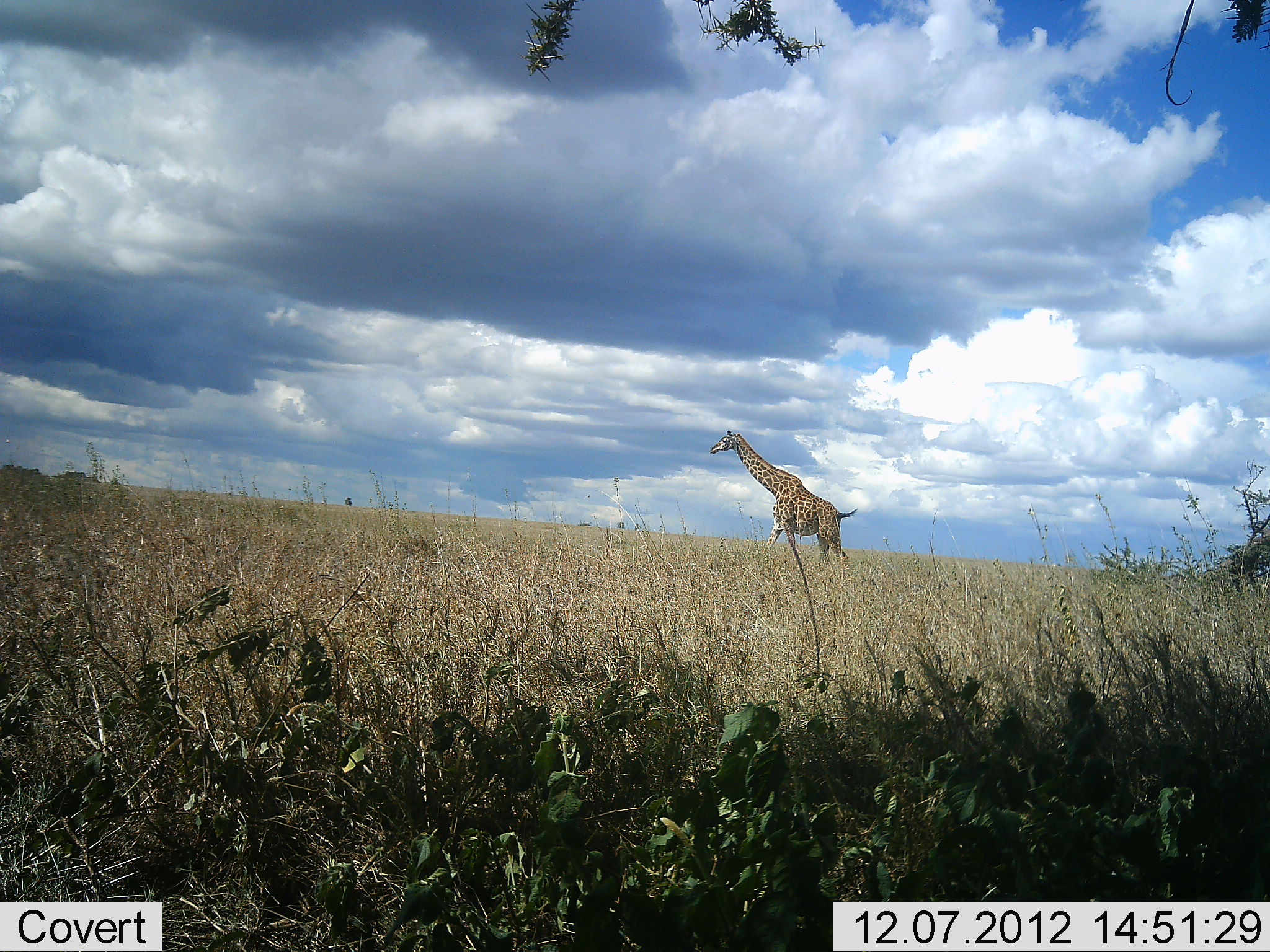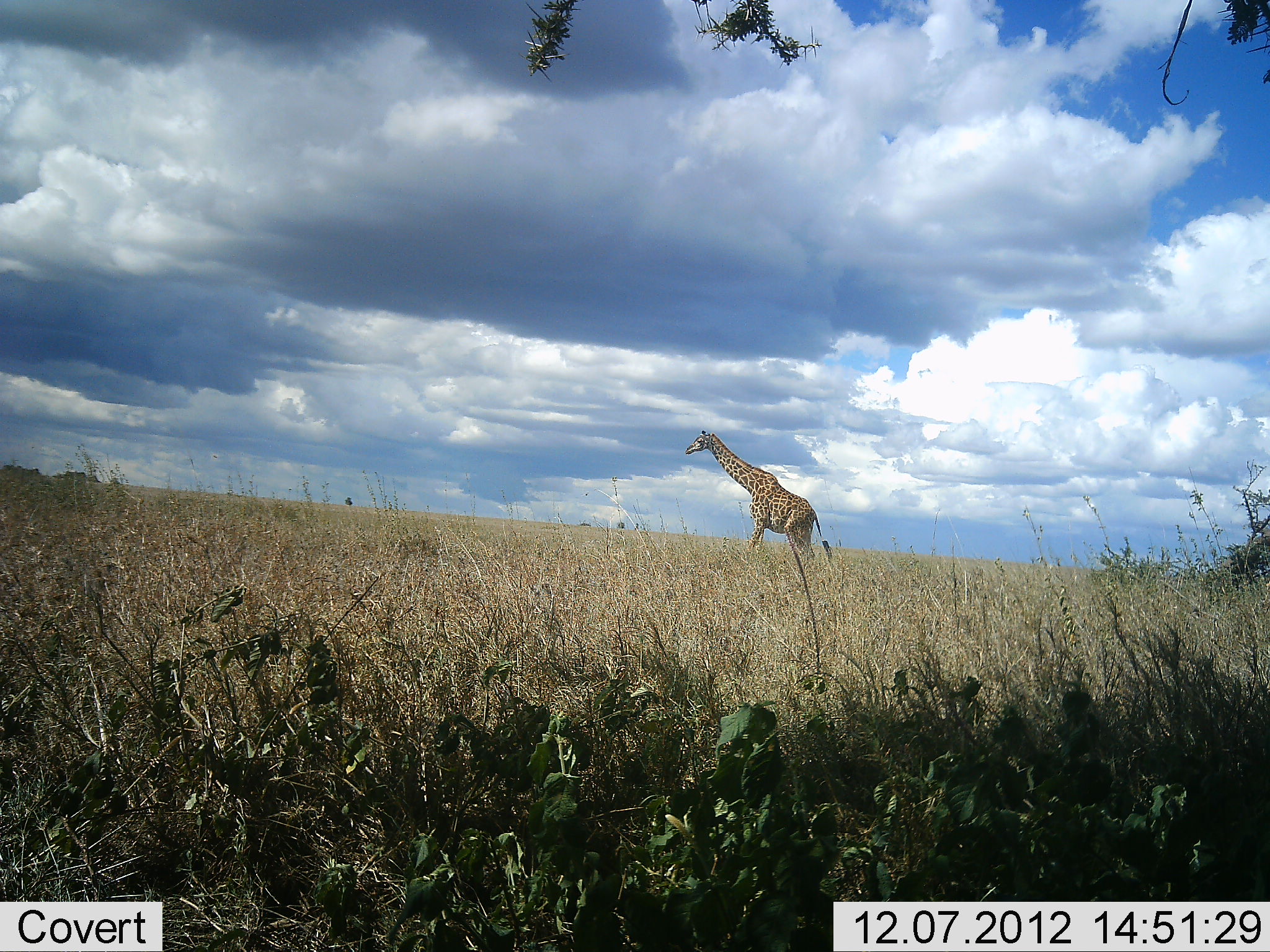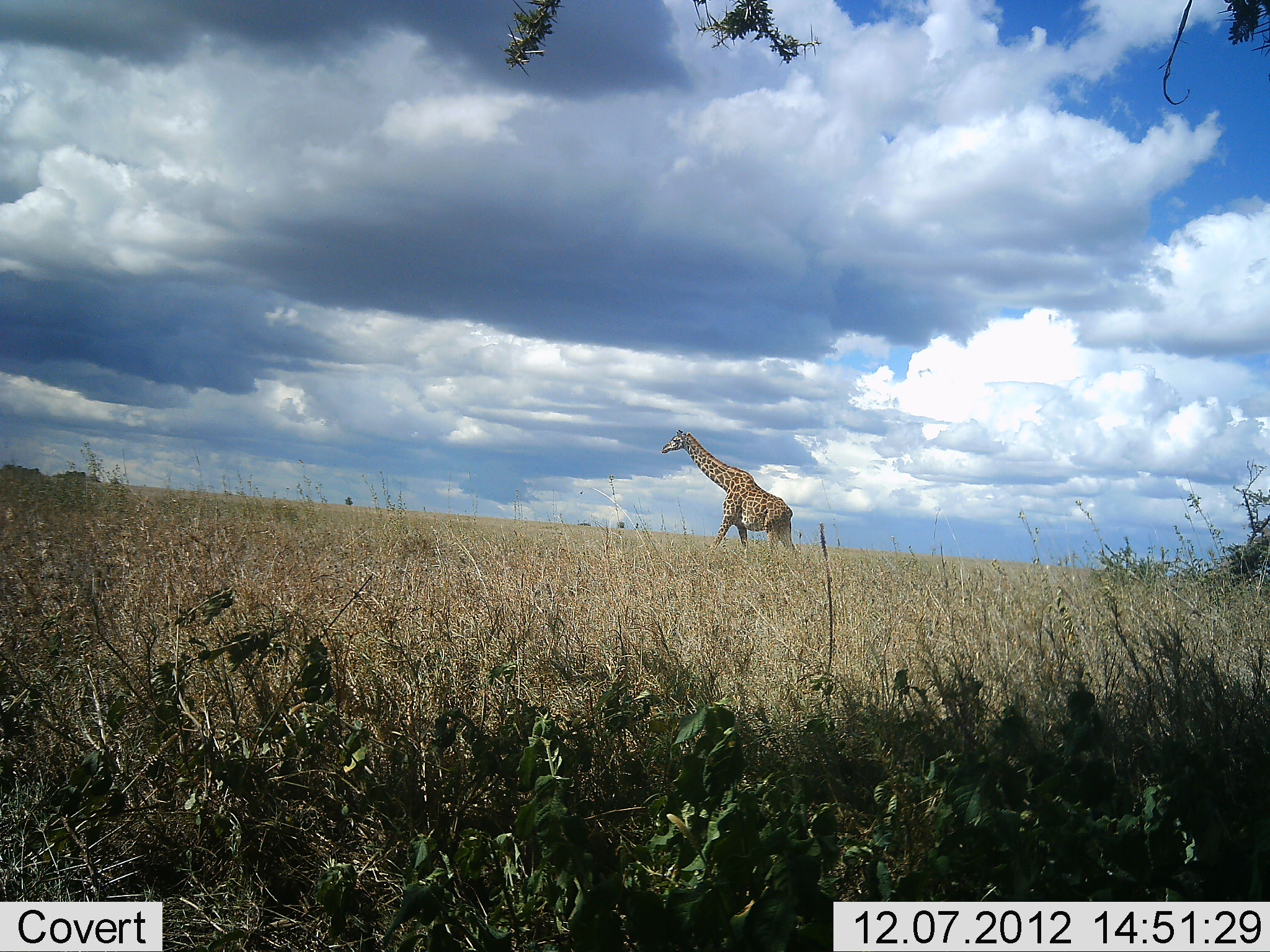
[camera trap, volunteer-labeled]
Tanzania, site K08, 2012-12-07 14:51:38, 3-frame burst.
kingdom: Animalia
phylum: Chordata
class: Mammalia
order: Artiodactyla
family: Giraffidae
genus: Giraffa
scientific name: Giraffa camelopardalis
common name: giraffe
Giraffe (Giraffa camelopardalis), count 1. Behavior (volunteer vote fractions): standing 0%, resting 0%, moving 100%, interacting 0%. Young present (vote fraction): 0%. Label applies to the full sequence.